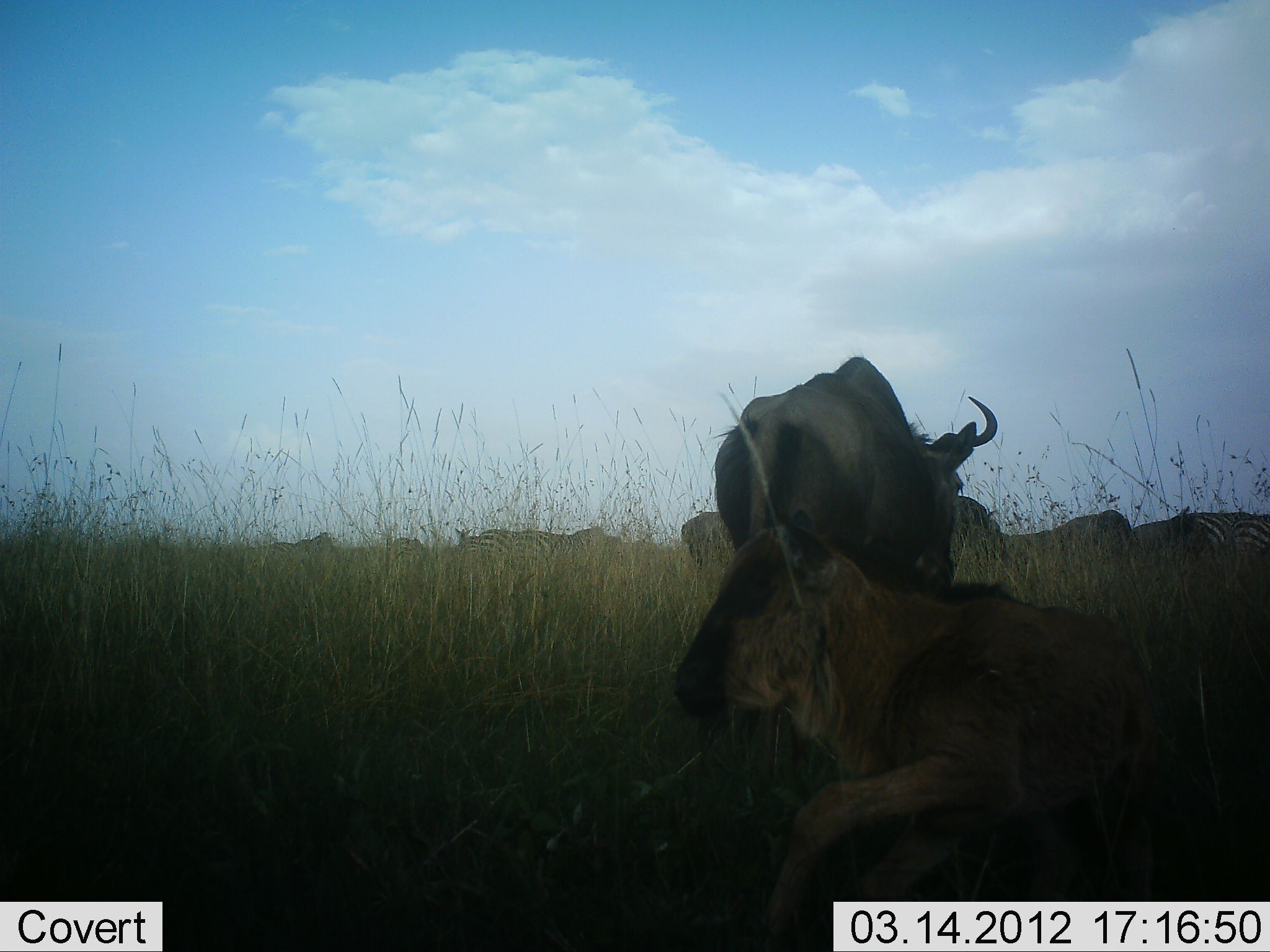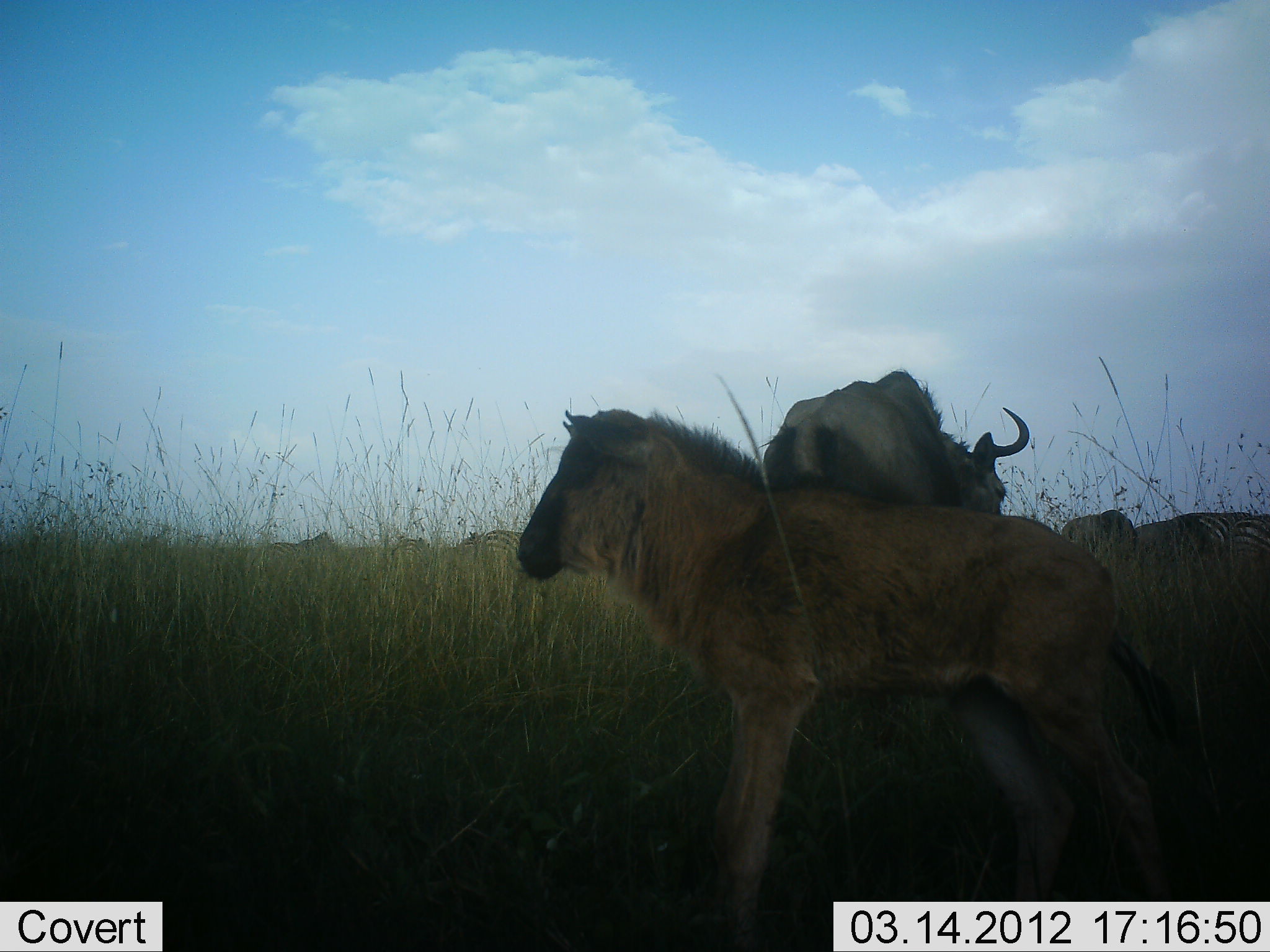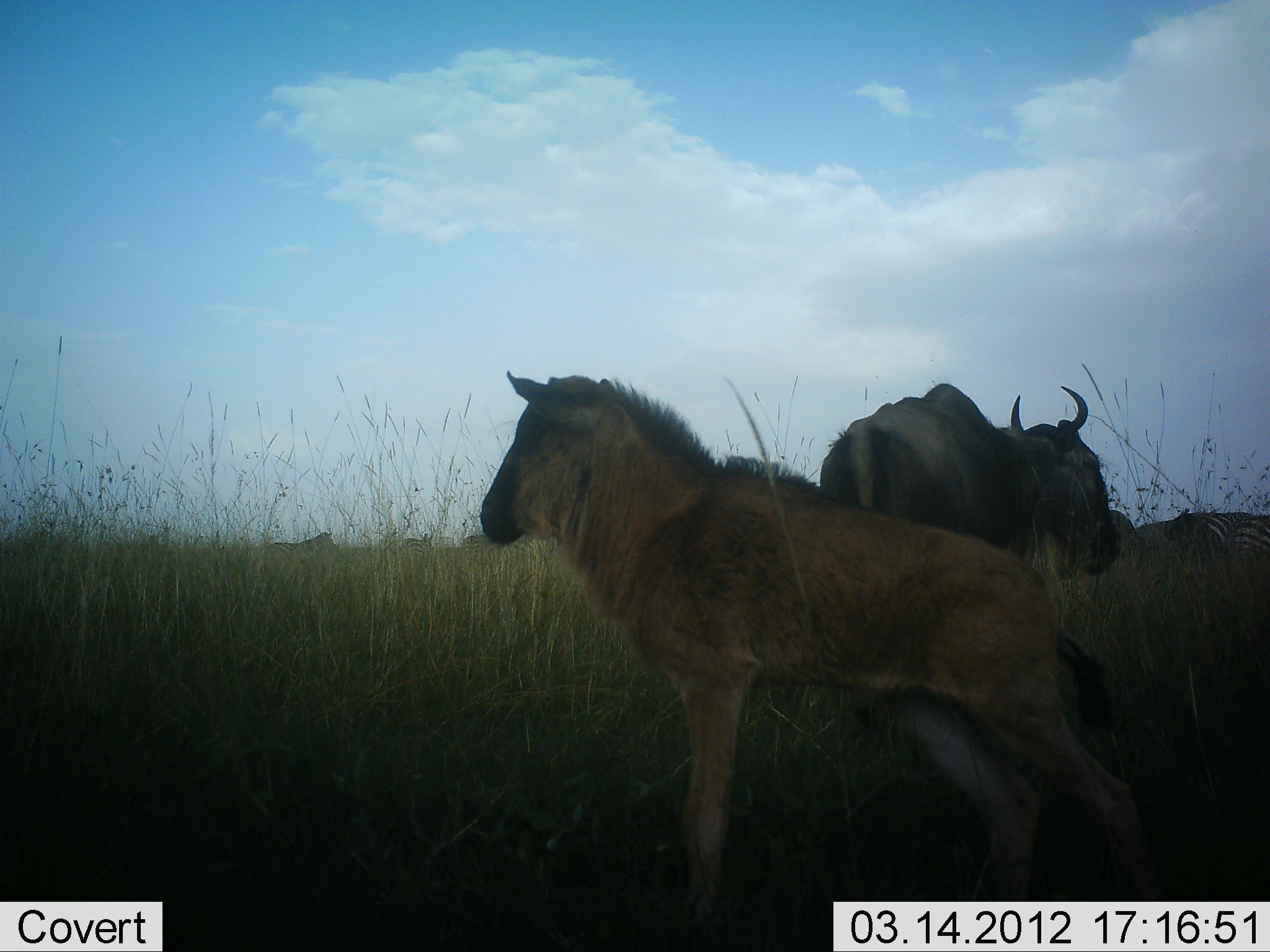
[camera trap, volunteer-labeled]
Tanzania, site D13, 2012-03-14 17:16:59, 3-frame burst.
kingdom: Animalia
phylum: Chordata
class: Mammalia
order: Artiodactyla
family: Bovidae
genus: Connochaetes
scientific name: Connochaetes taurinus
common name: blue wildebeest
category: wildebeest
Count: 2.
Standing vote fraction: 91%.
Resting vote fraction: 32%.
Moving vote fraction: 27%.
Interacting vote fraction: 0%.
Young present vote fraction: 86%.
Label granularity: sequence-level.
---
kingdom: Animalia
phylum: Chordata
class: Mammalia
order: Perissodactyla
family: Equidae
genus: Equus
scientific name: Equus quagga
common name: plains zebra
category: zebra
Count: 5.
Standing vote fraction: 73%.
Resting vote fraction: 0%.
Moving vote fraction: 18%.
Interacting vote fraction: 0%.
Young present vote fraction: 0%.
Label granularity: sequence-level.